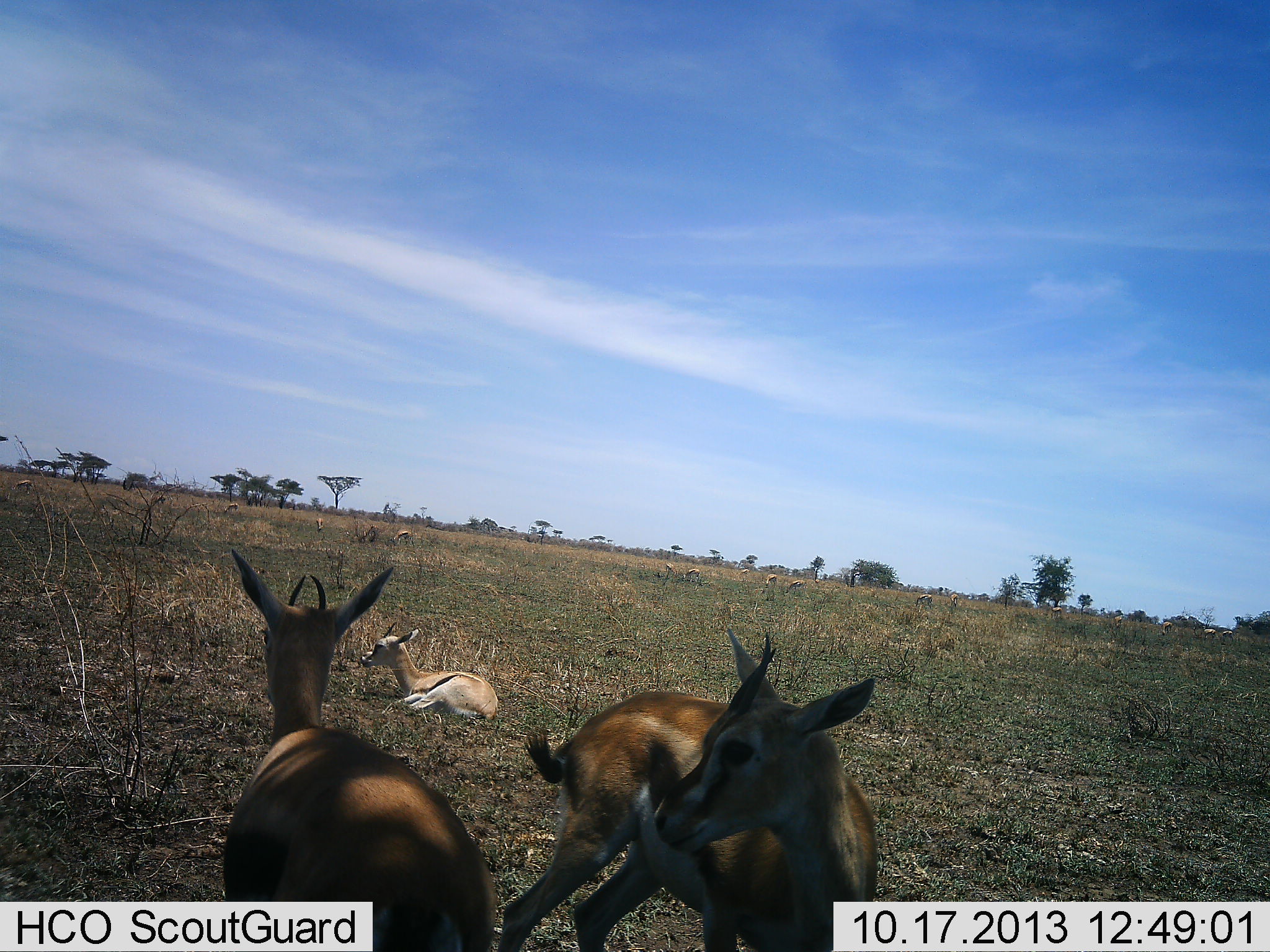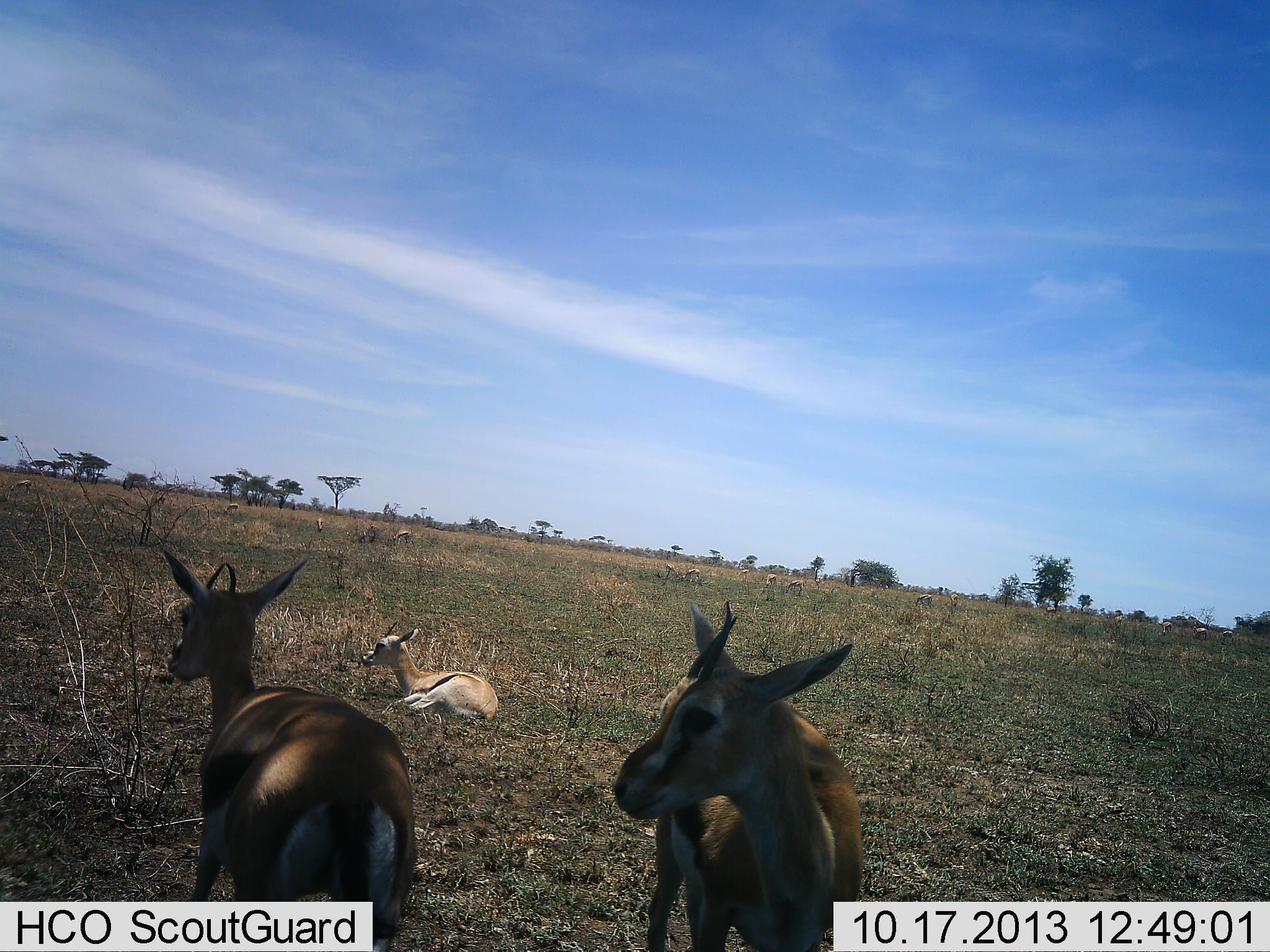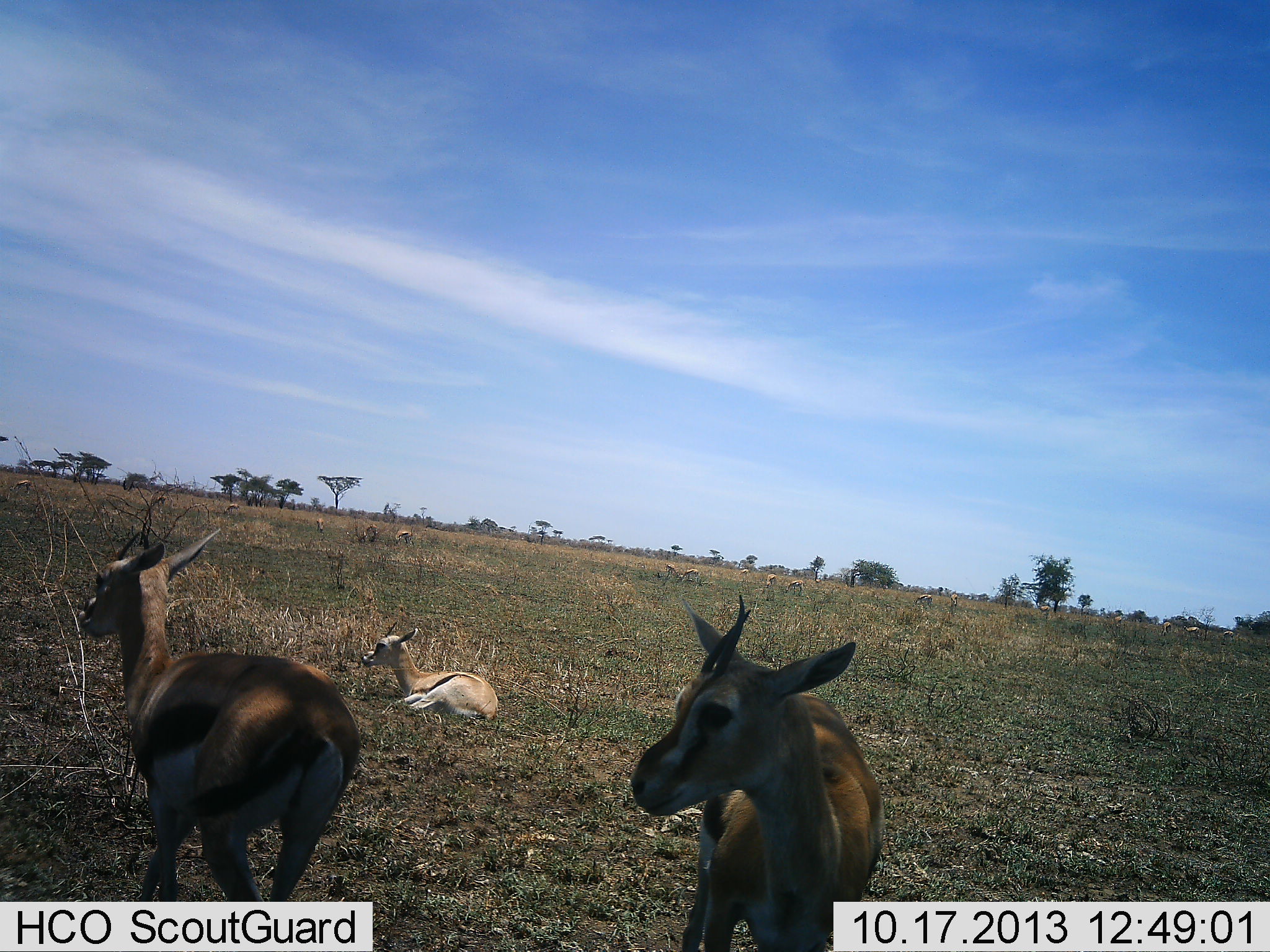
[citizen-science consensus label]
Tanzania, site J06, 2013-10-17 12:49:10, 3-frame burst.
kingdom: Animalia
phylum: Chordata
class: Mammalia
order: Artiodactyla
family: Bovidae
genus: Eudorcas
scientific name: Eudorcas thomsonii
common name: thomson's gazelle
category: gazellethomsons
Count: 3.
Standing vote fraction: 67%.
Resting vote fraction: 89%.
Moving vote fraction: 37%.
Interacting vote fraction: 4%.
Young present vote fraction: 7%.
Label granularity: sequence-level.